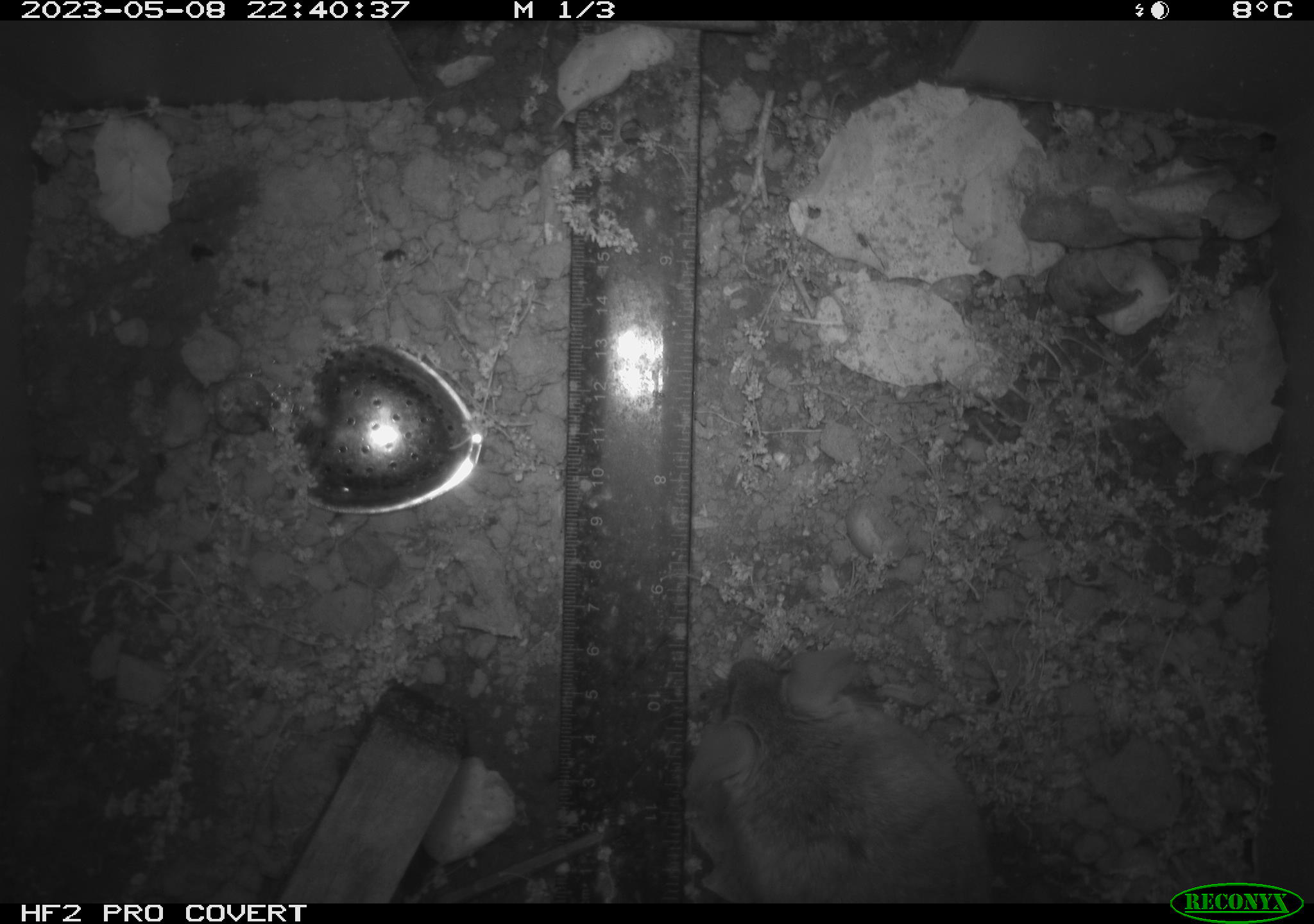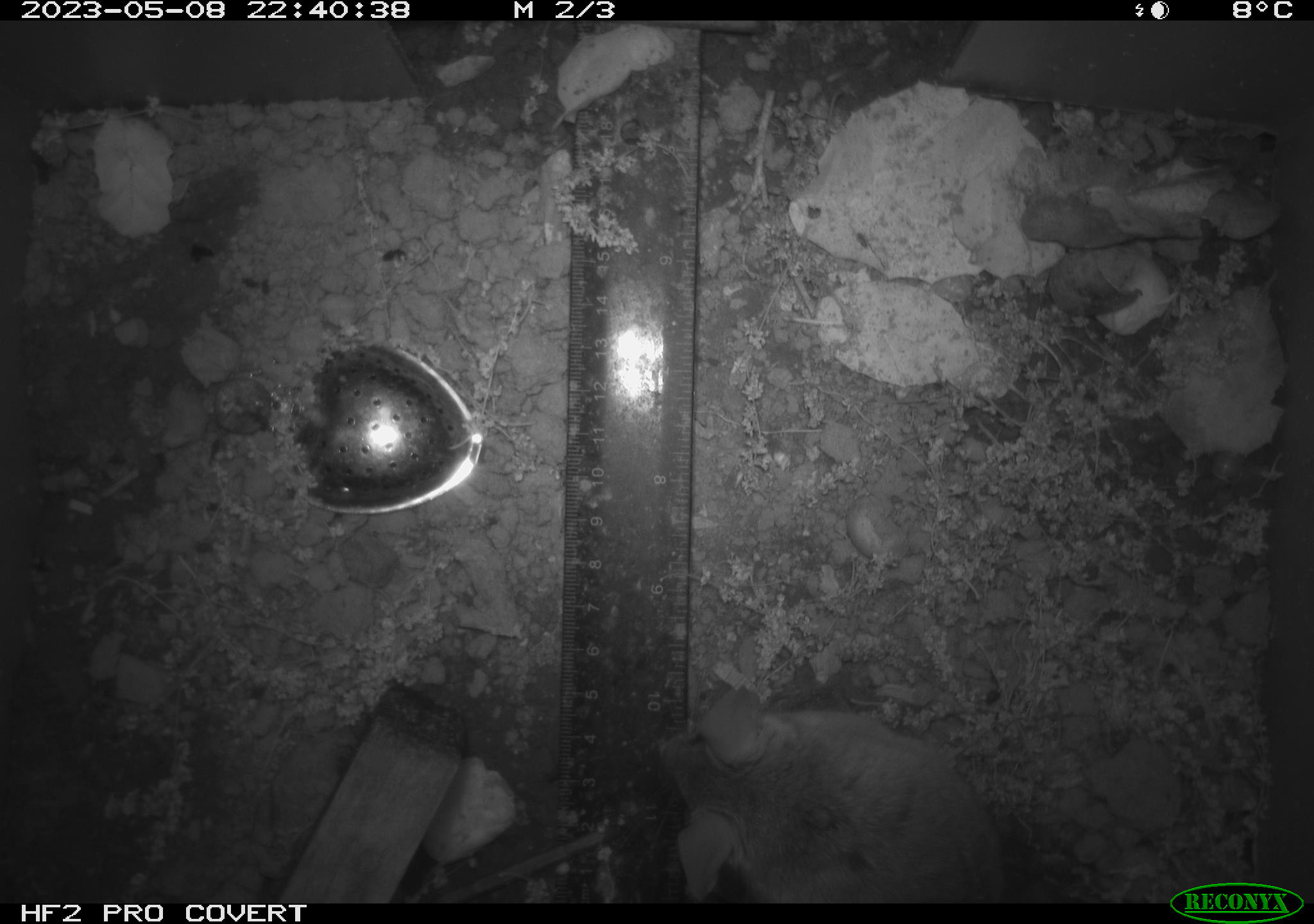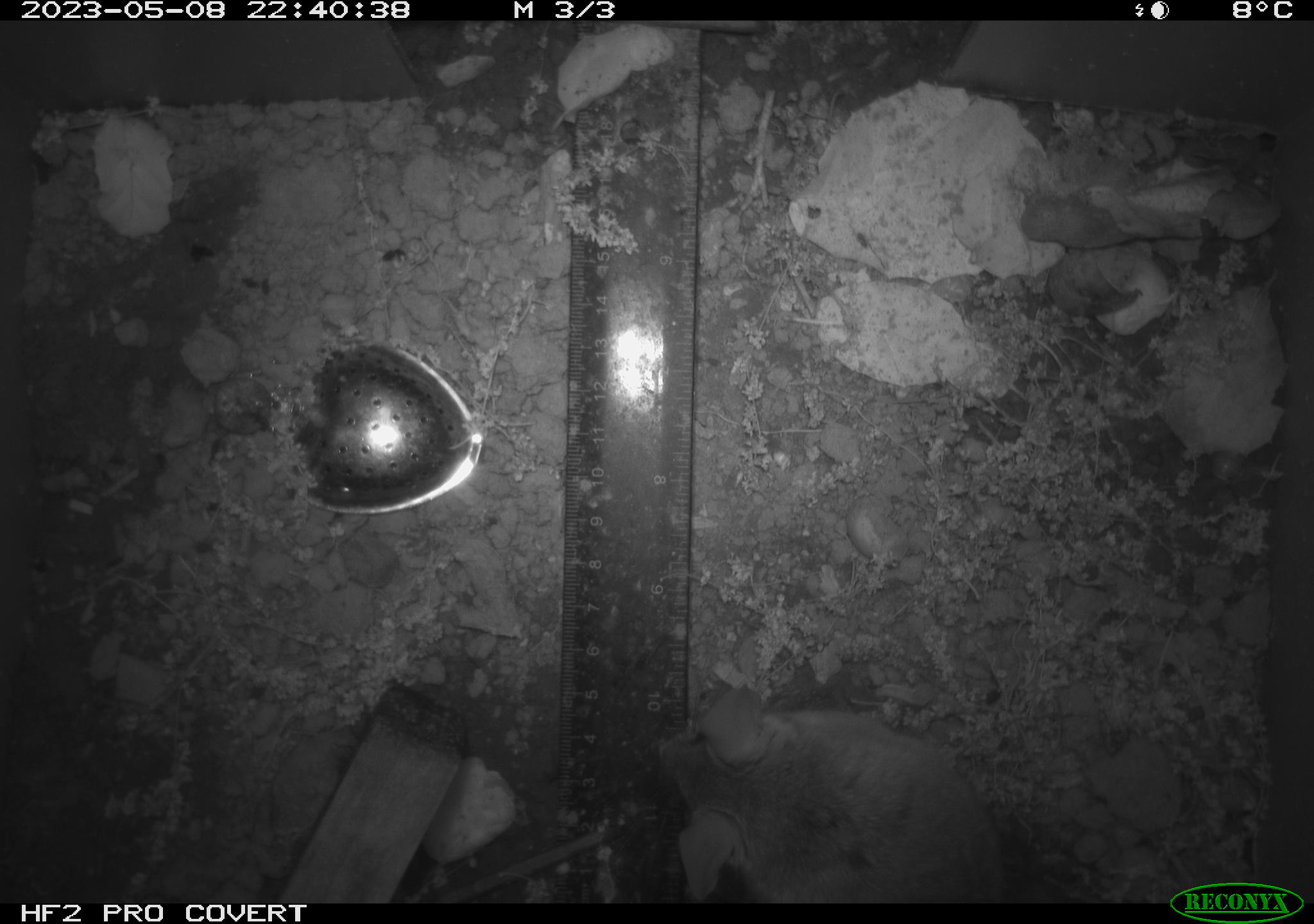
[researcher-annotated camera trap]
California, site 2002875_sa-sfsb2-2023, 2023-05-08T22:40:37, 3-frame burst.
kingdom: Animalia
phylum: Chordata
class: Mammalia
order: Rodentia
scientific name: Rodentia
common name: mouse species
Mouse species (Rodentia).